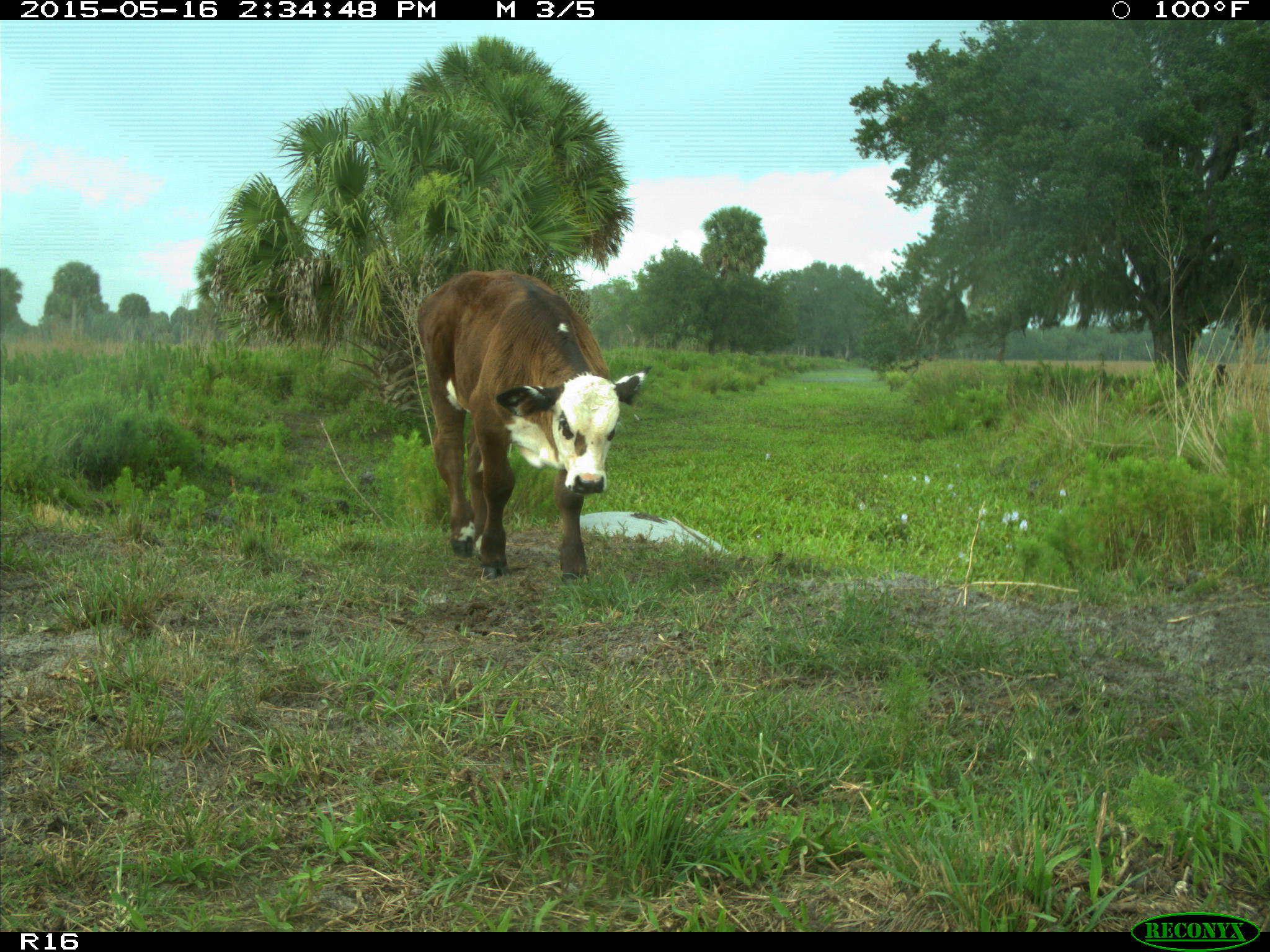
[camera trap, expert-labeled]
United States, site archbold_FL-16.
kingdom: Animalia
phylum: Chordata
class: Mammalia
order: Artiodactyla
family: Bovidae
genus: Bos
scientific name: Bos taurus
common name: domestic cow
Bos taurus (domestic cow).